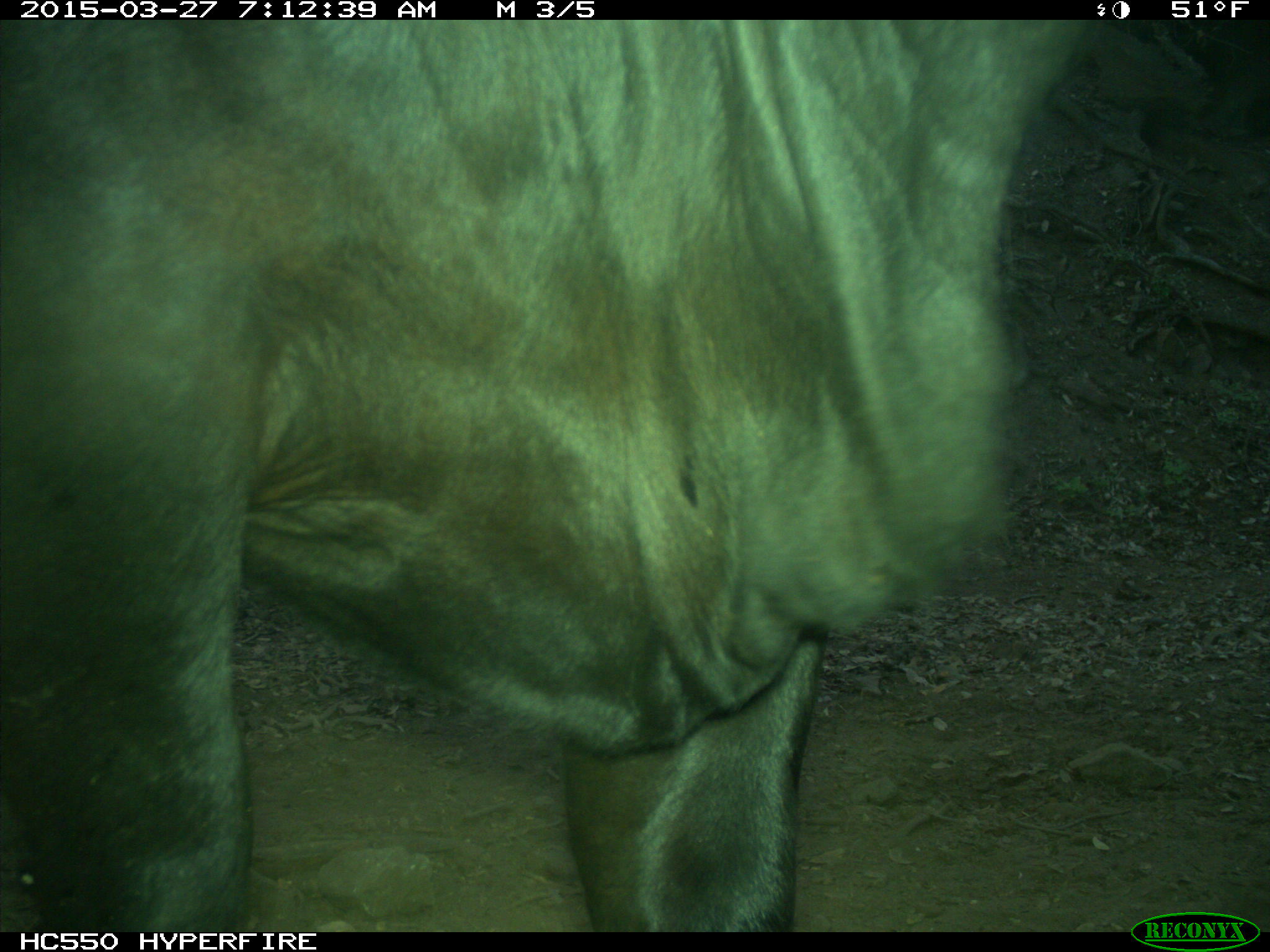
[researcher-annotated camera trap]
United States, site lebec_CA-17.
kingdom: Animalia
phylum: Chordata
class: Mammalia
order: Artiodactyla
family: Bovidae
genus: Bos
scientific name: Bos taurus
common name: domestic cow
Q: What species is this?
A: Bos taurus (domestic cow).